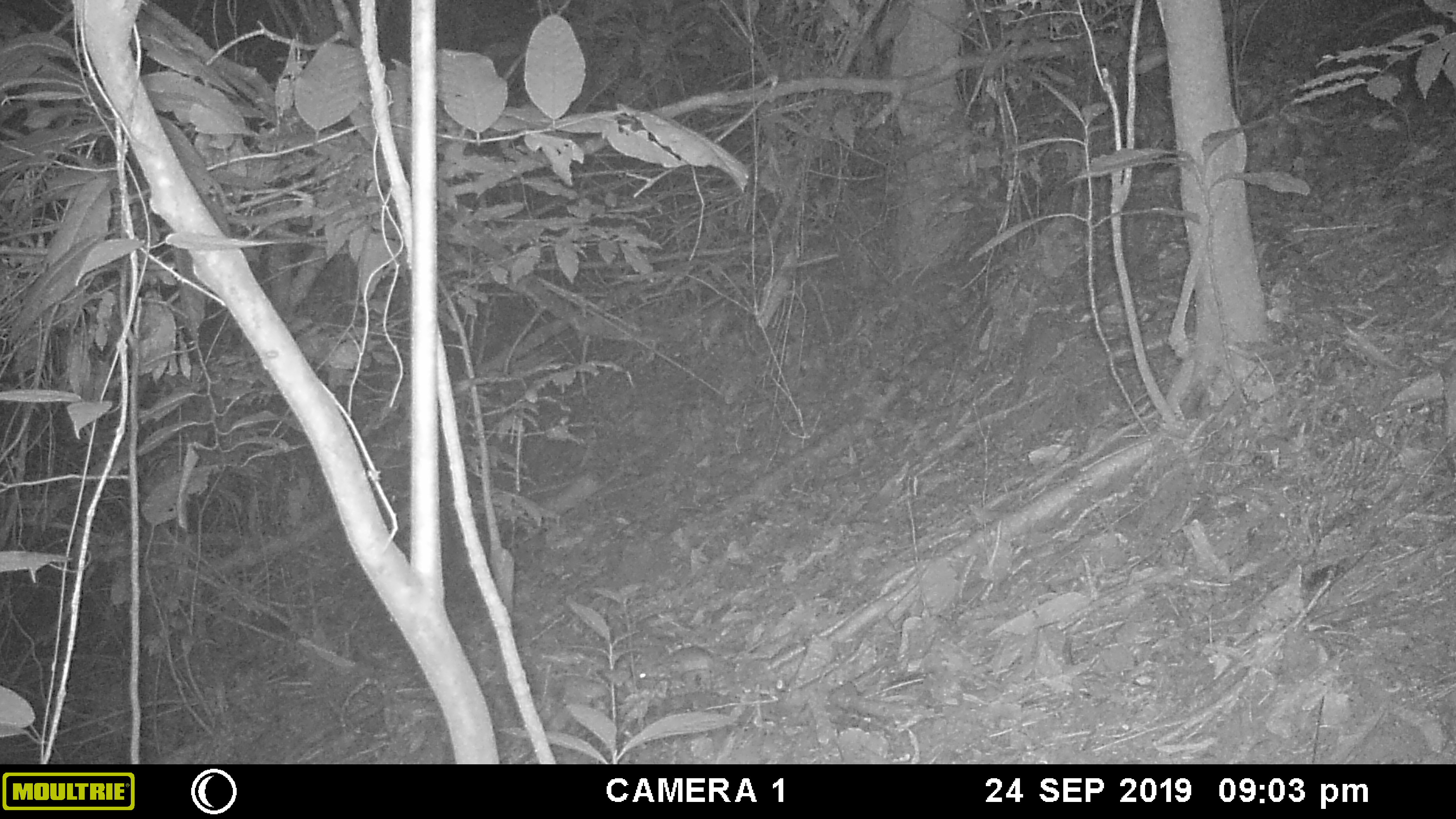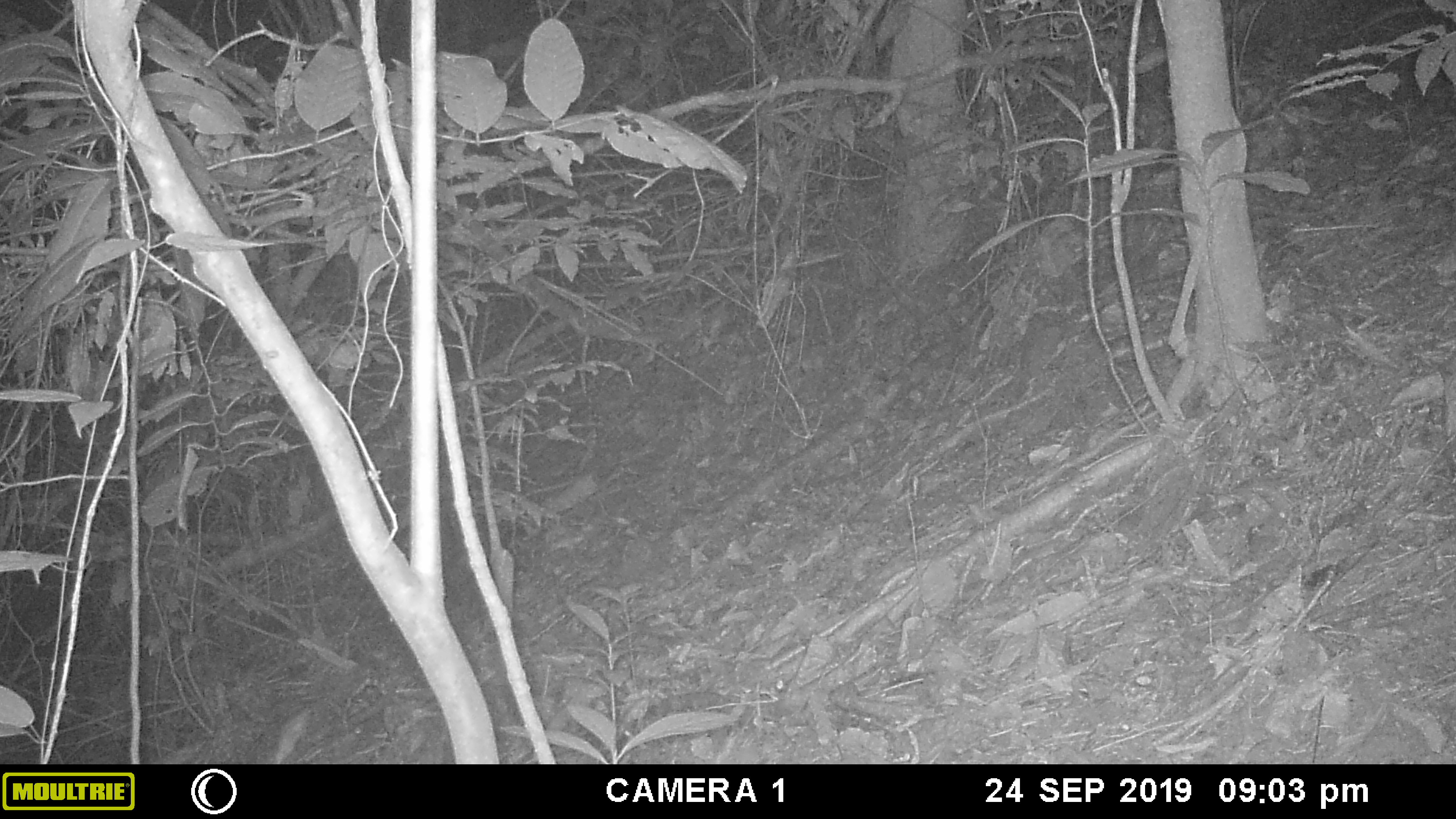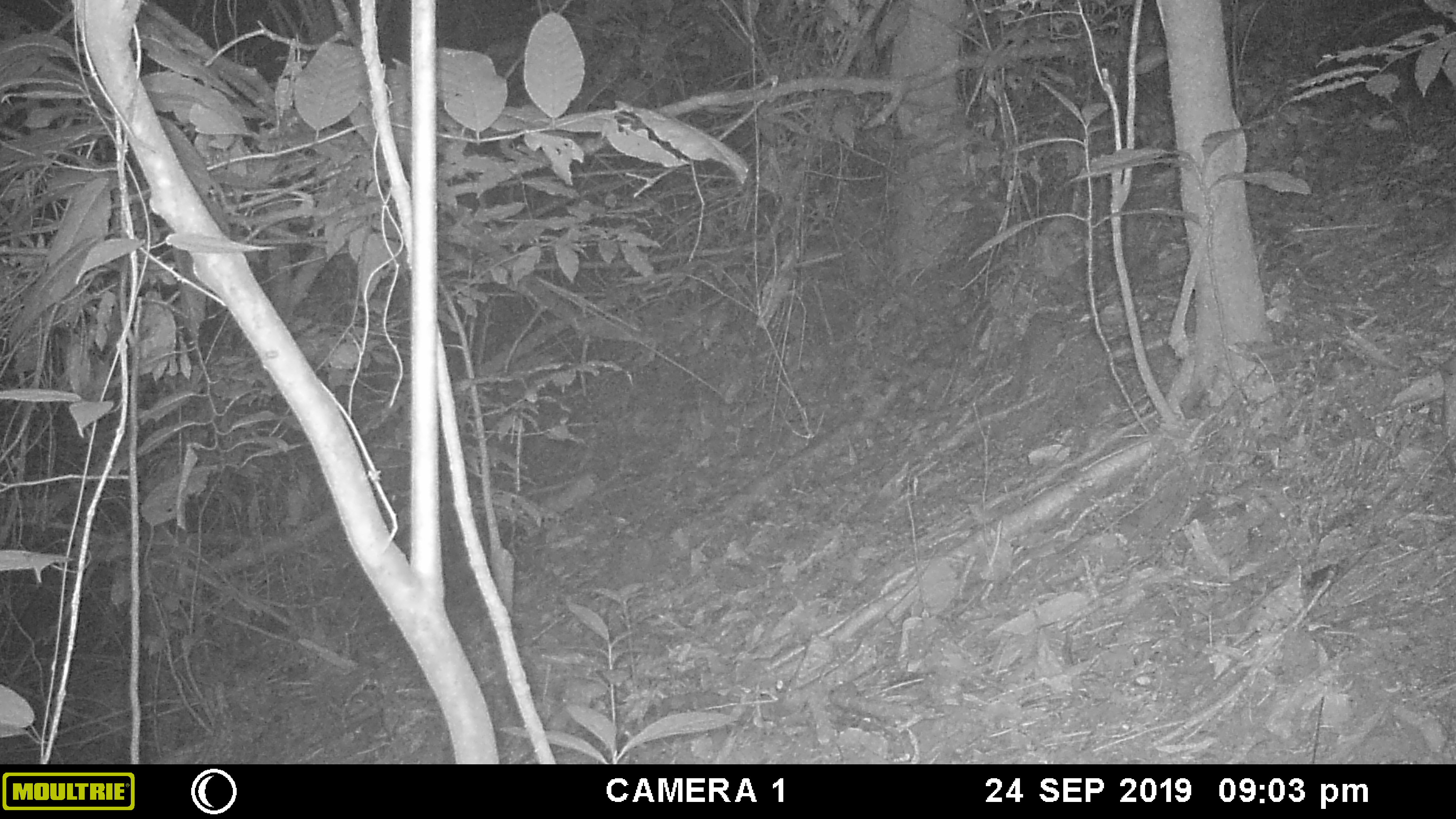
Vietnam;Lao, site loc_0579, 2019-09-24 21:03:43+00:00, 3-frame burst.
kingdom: Animalia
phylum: Chordata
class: Mammalia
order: Rodentia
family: Muridae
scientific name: Muridae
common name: old-world mice and rats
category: unidentified murid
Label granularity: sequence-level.